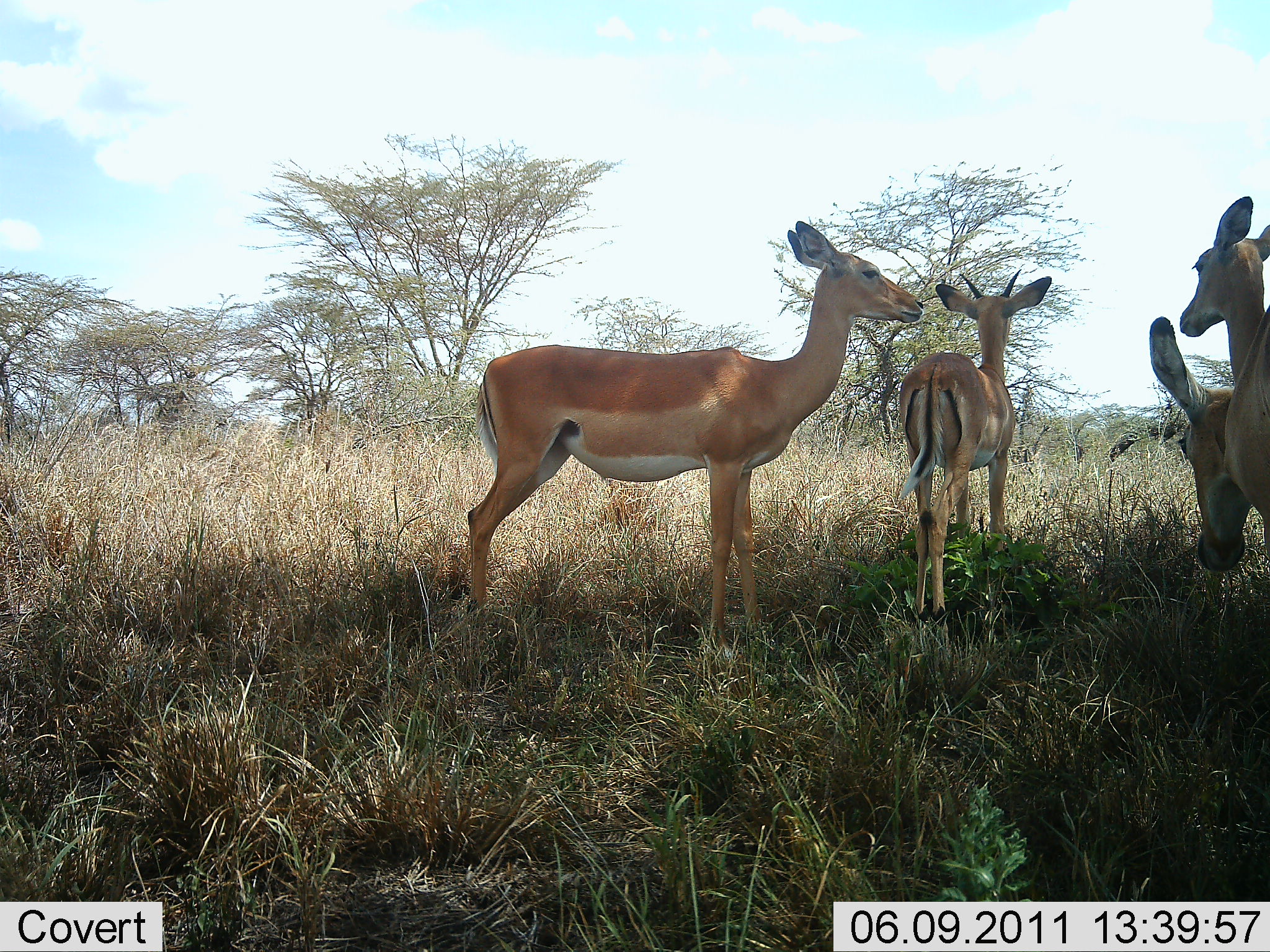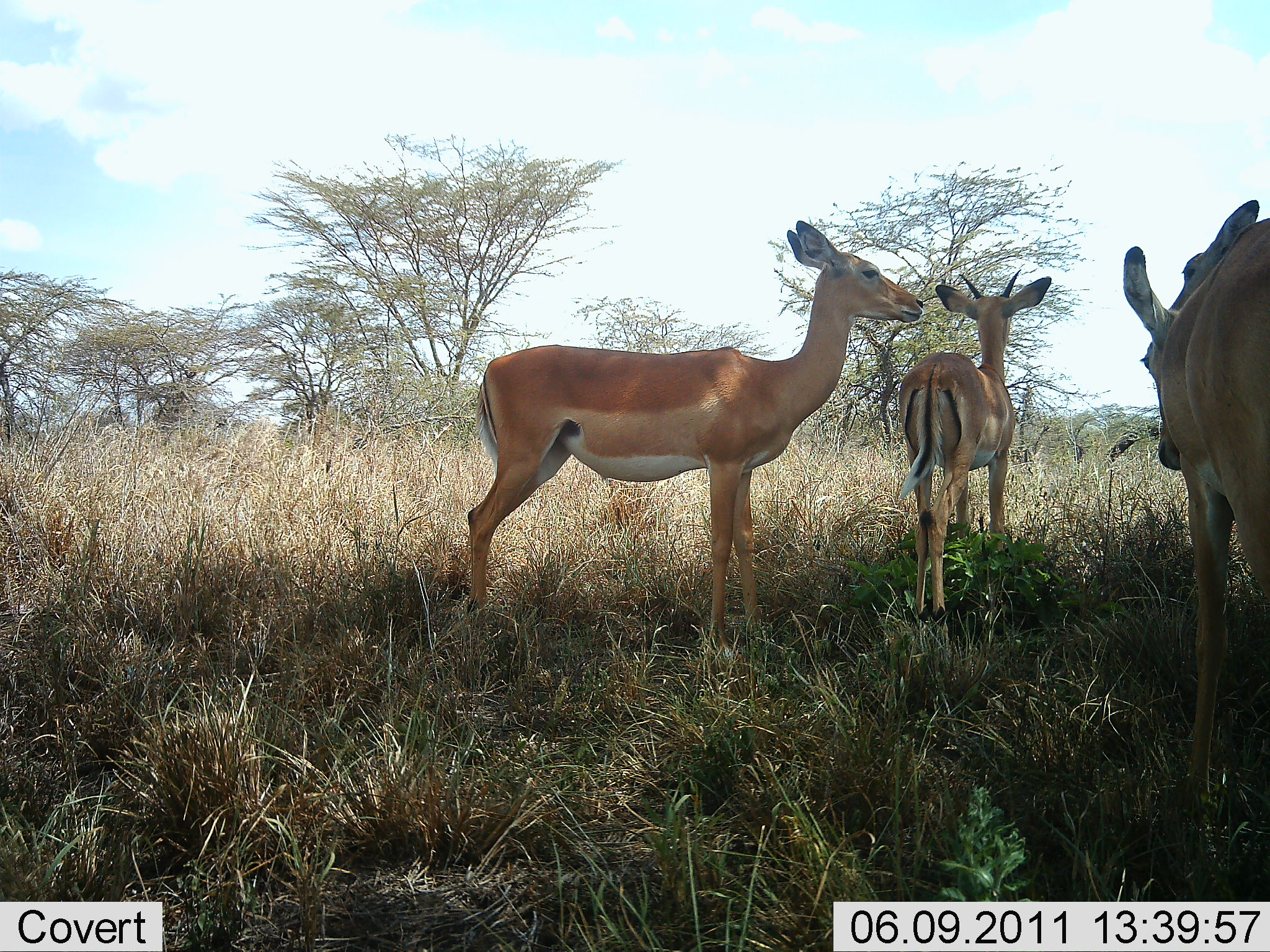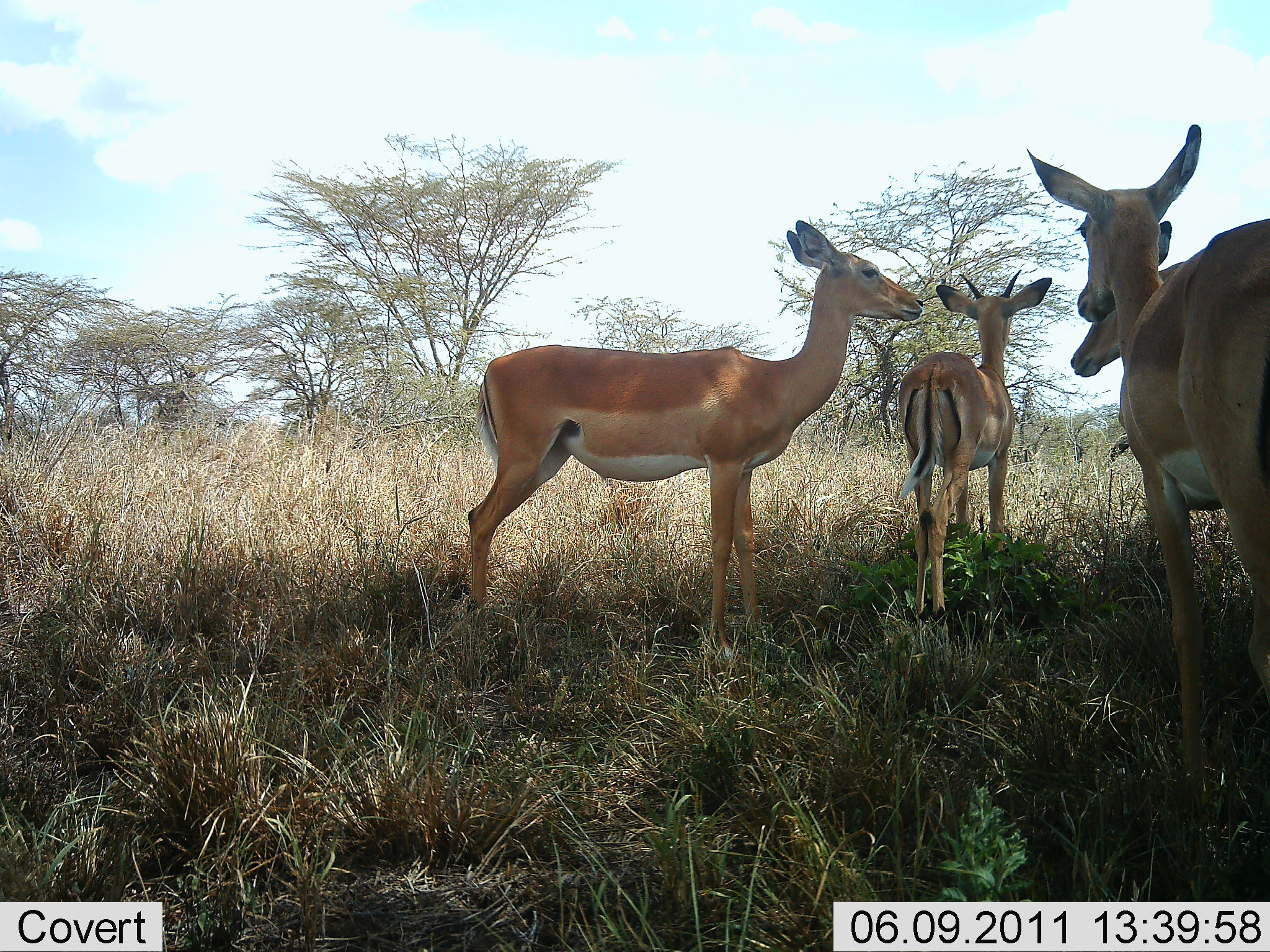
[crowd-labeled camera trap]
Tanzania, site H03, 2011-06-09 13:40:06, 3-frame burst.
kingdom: Animalia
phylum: Chordata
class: Mammalia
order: Artiodactyla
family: Bovidae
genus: Aepyceros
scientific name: Aepyceros melampus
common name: impala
Impala (Aepyceros melampus), count 4. Behavior (volunteer vote fractions): standing 91%, resting 0%, moving 9%, interacting 9%. Young present (vote fraction): 0%. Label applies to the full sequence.